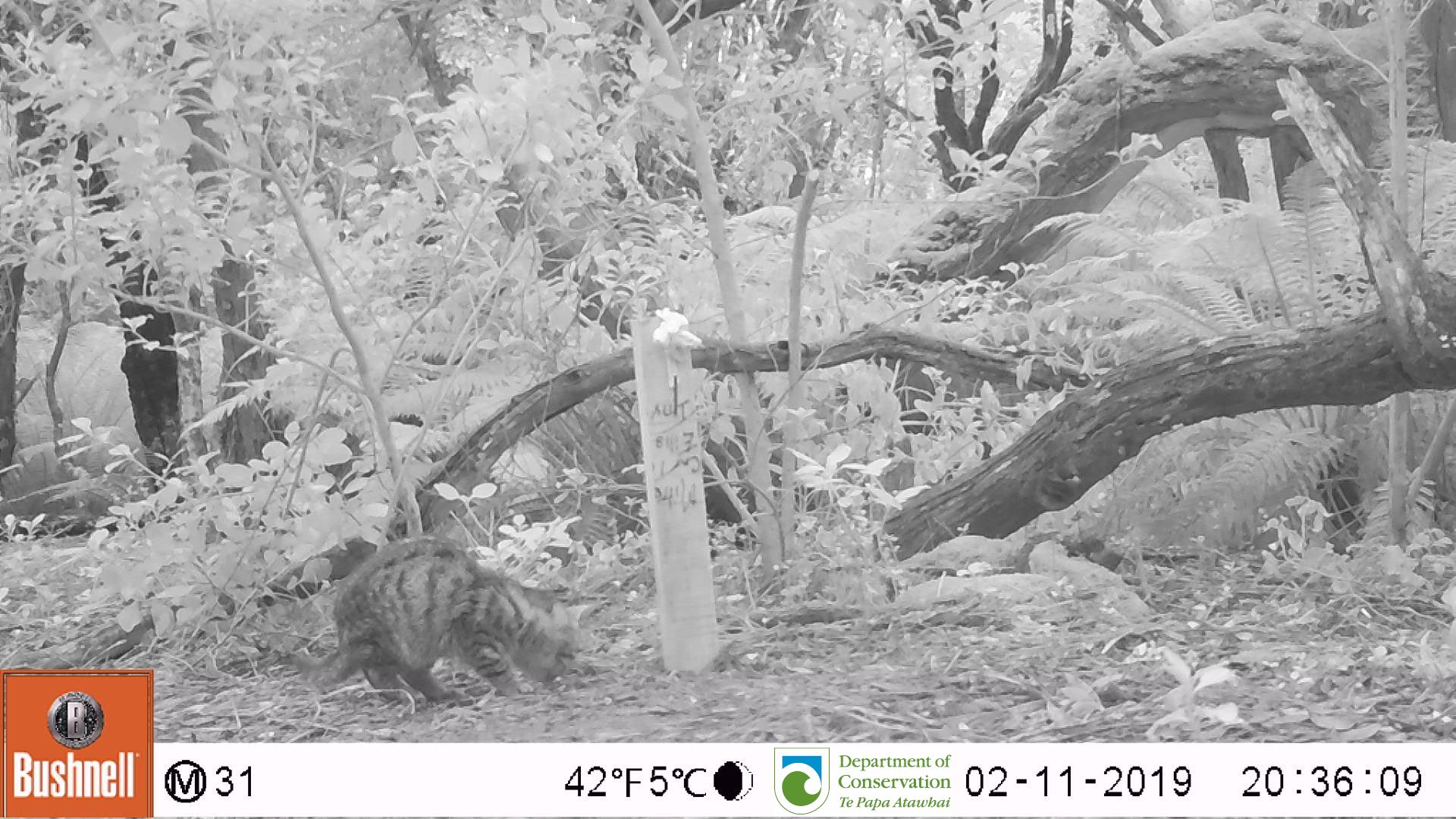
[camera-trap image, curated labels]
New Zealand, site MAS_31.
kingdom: Animalia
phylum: Chordata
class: Mammalia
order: Carnivora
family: Felidae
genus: Felis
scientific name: Felis catus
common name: domestic cat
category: cat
Cat (domestic cat) (Felis catus).